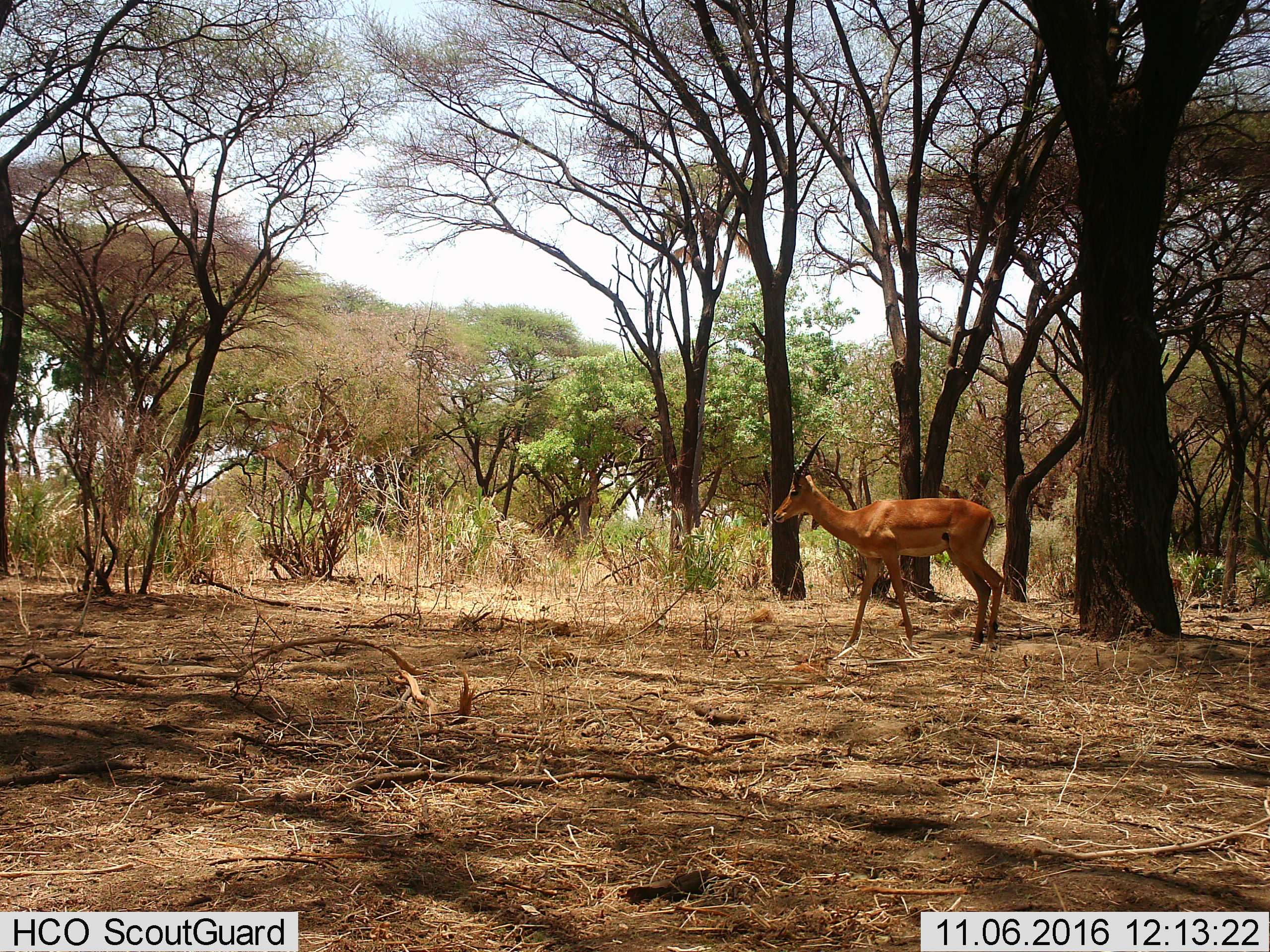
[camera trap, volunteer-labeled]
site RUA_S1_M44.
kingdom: Animalia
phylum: Chordata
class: Mammalia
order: Artiodactyla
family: Bovidae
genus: Aepyceros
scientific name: Aepyceros melampus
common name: impala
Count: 1.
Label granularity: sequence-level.